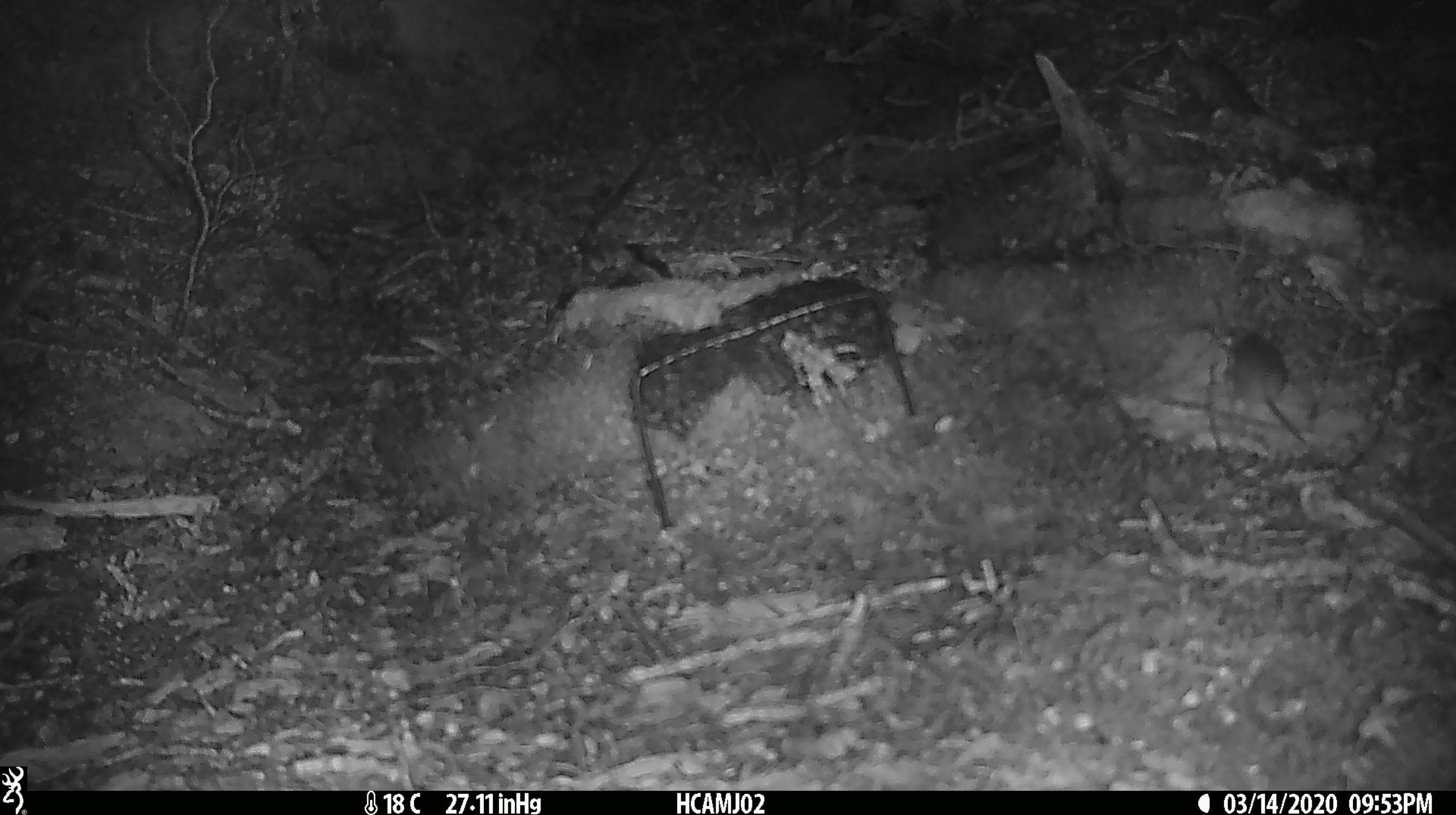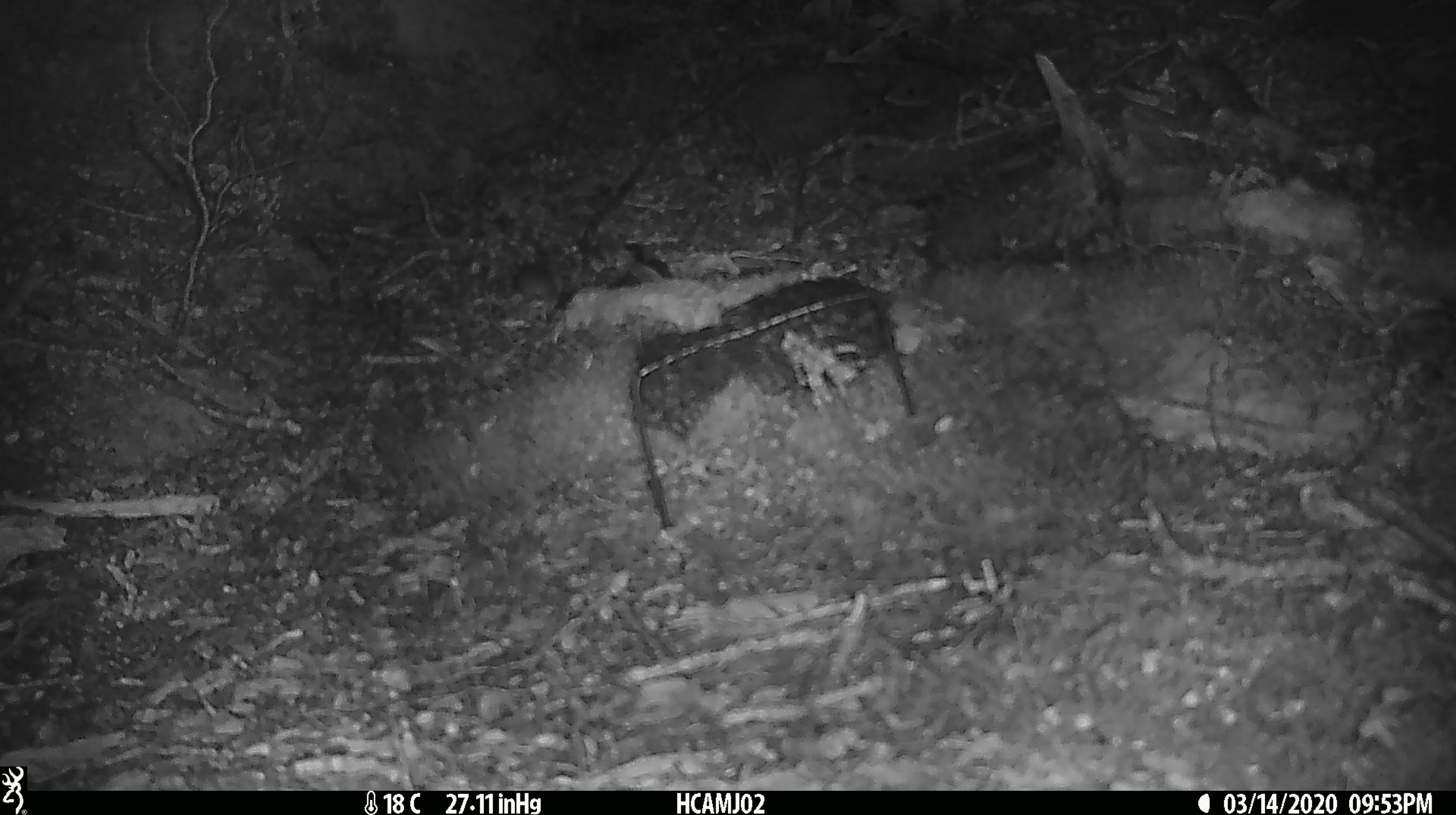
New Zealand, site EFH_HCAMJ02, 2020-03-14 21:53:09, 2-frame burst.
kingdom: Animalia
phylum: Chordata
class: Mammalia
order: Rodentia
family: Muridae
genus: Mus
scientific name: Mus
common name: mouse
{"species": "mouse (Mus)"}